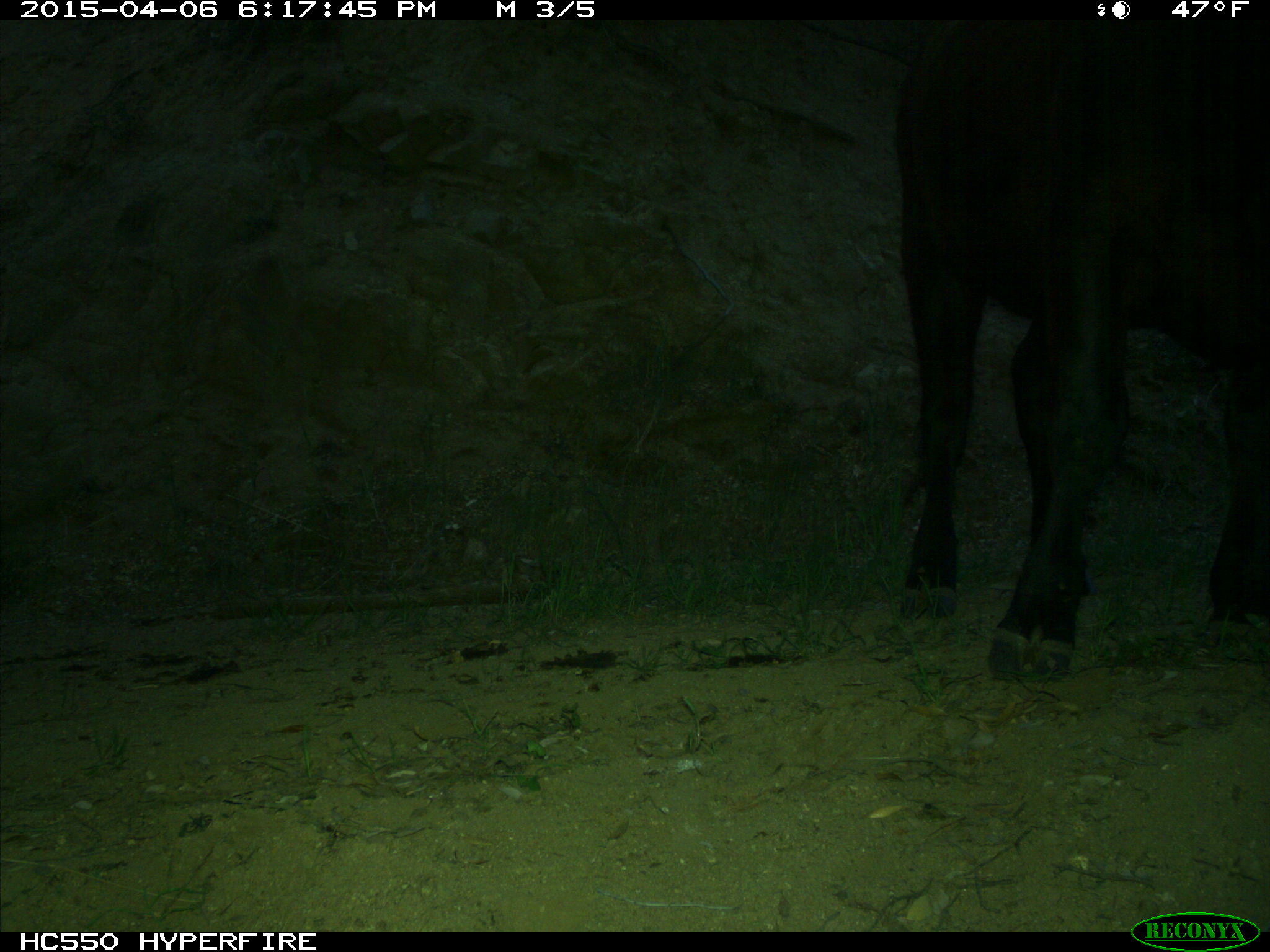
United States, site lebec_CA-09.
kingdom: Animalia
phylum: Chordata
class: Mammalia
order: Artiodactyla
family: Bovidae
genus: Bos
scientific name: Bos taurus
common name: domestic cow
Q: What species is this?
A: Bos taurus (domestic cow).